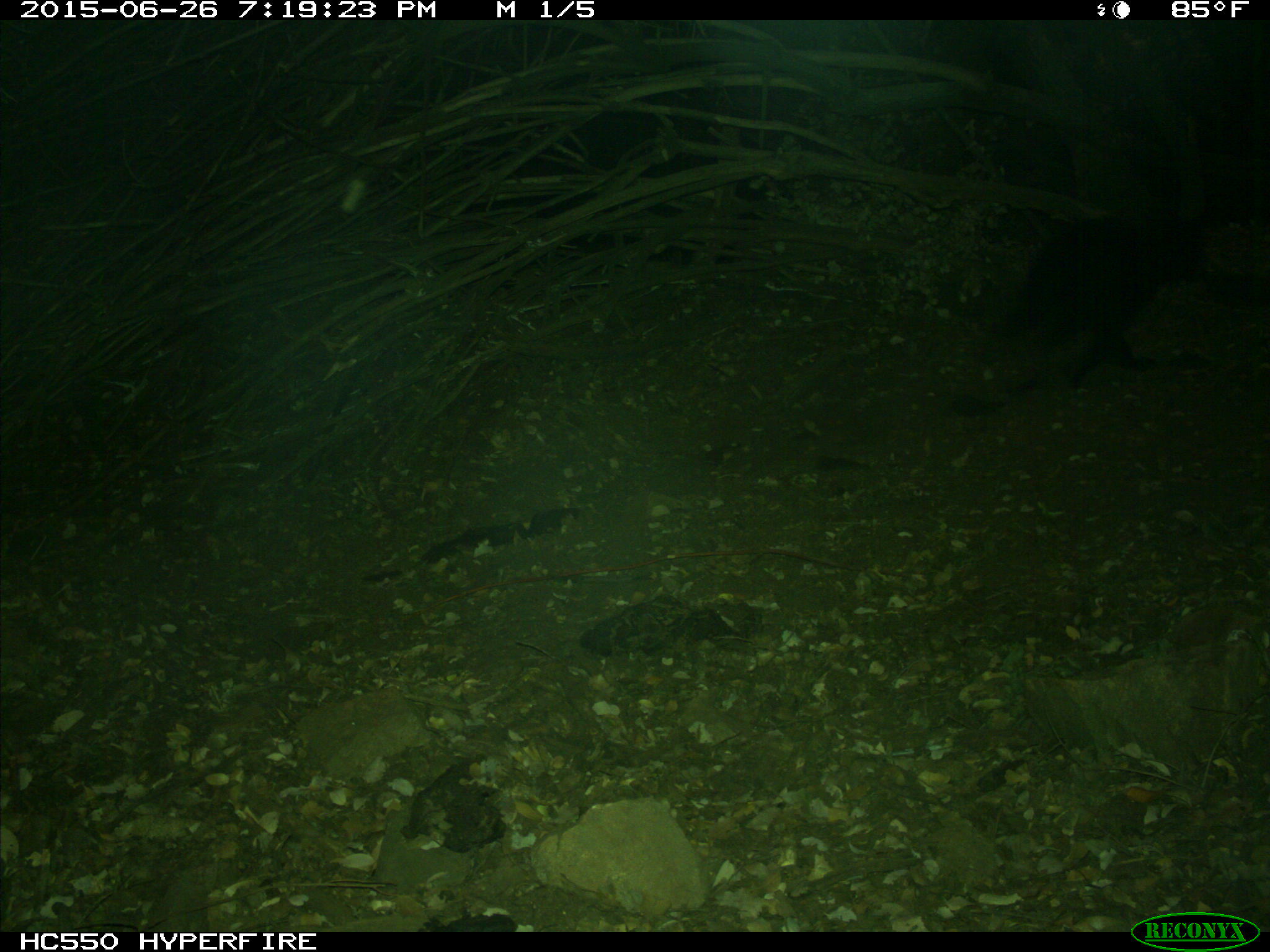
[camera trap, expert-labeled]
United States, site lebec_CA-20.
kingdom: Animalia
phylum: Chordata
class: Mammalia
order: Carnivora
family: Ursidae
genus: Ursus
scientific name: Ursus americanus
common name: american black bear